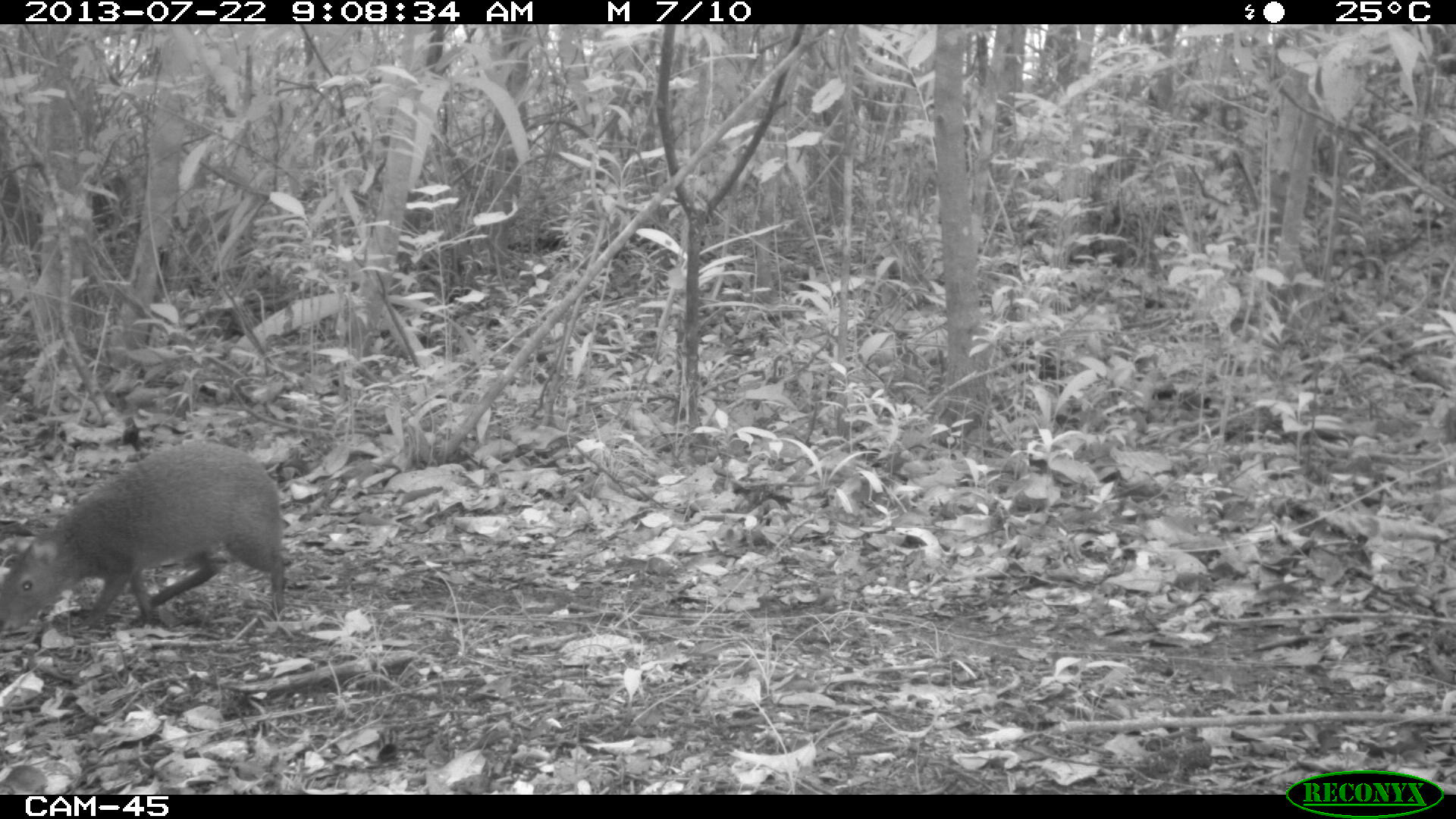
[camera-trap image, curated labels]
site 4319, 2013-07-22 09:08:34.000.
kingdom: Animalia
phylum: Chordata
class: Mammalia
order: Rodentia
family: Dasyproctidae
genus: Dasyprocta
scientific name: Dasyprocta punctata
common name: central american agouti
Dasyprocta punctata (central american agouti), count 1.